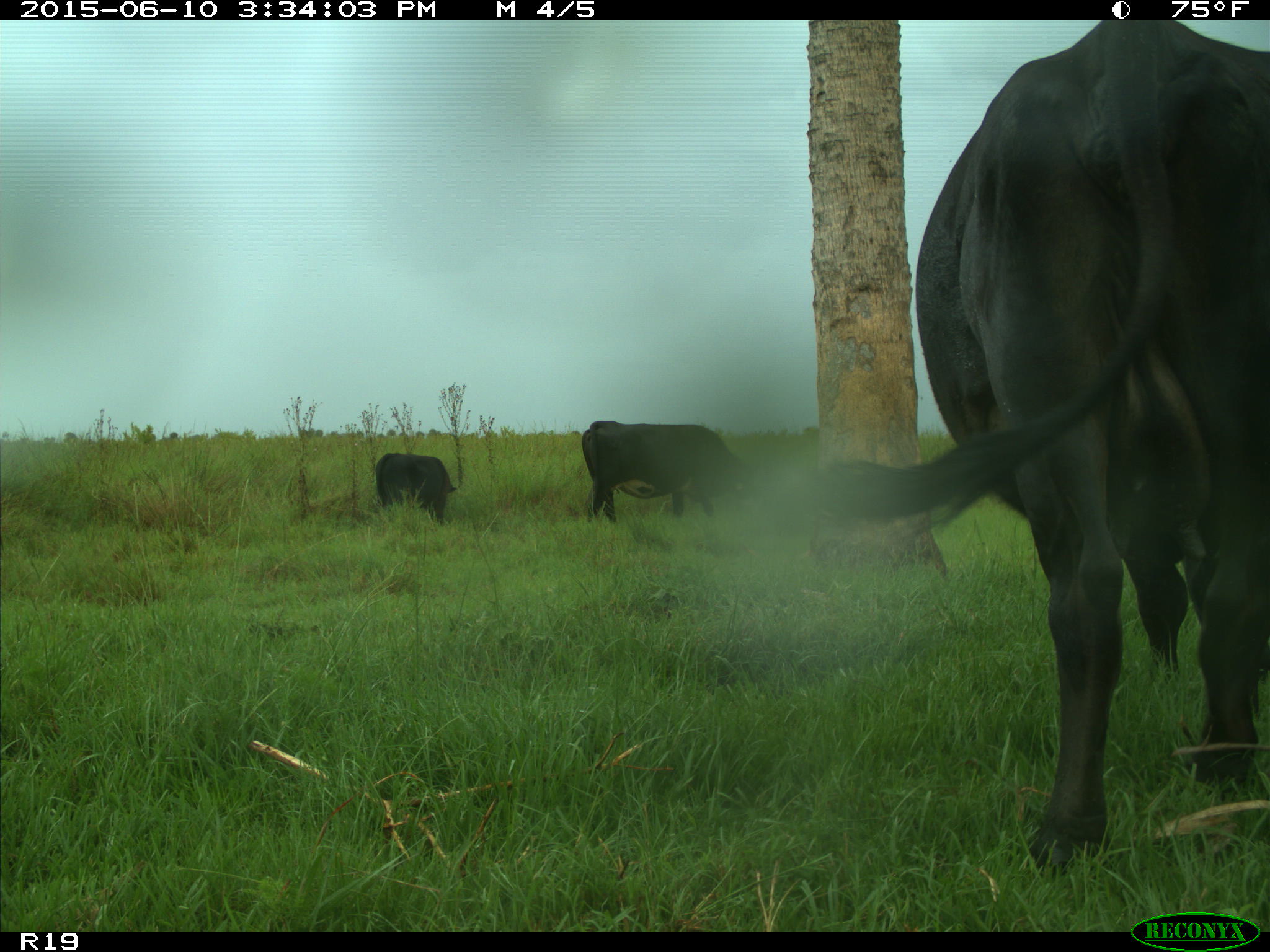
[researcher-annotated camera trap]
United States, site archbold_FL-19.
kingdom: Animalia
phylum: Chordata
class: Mammalia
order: Artiodactyla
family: Bovidae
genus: Bos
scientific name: Bos taurus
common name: domestic cow